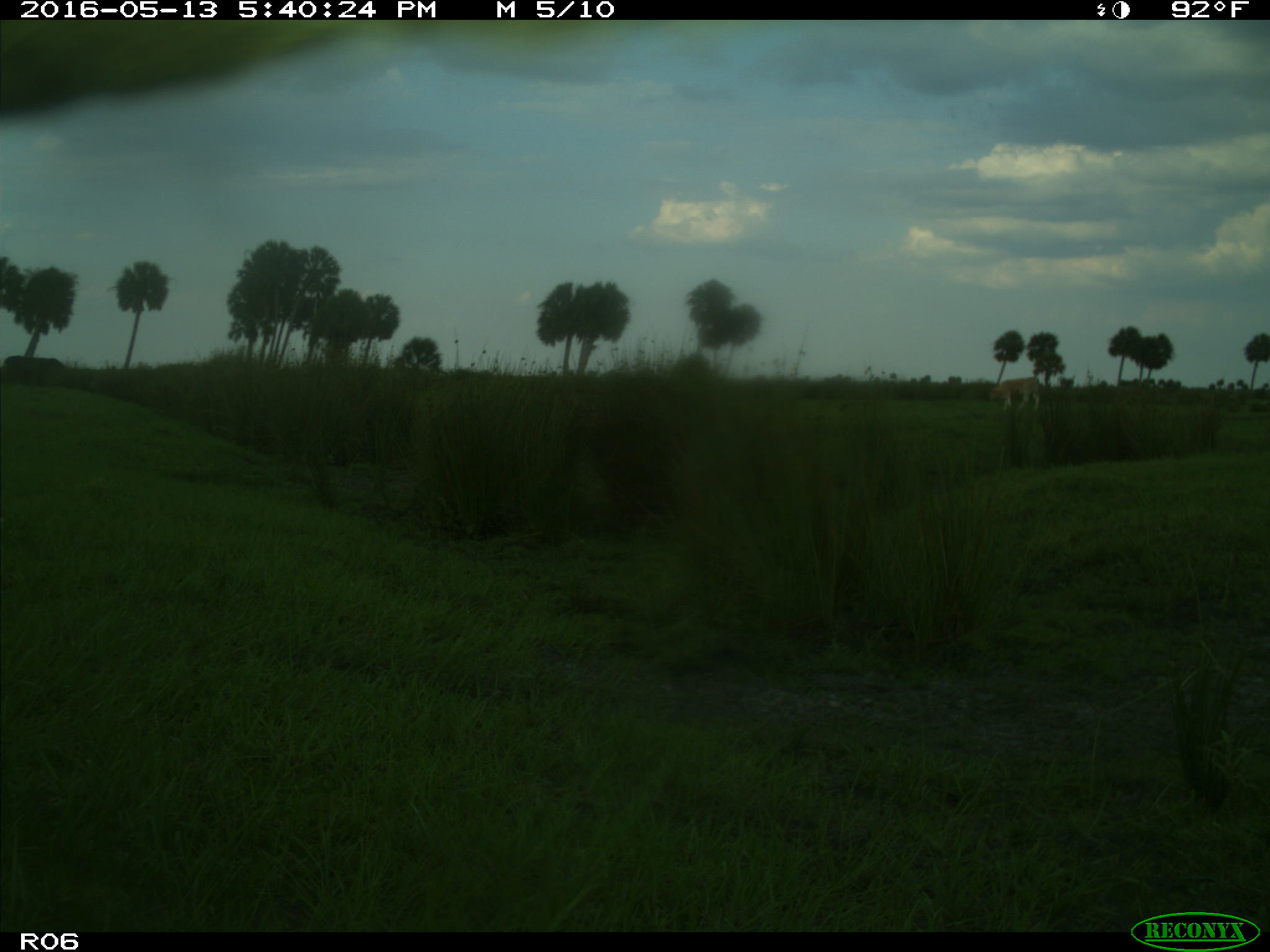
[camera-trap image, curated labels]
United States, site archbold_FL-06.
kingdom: Animalia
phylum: Chordata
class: Mammalia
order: Artiodactyla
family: Bovidae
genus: Bos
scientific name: Bos taurus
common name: domestic cow